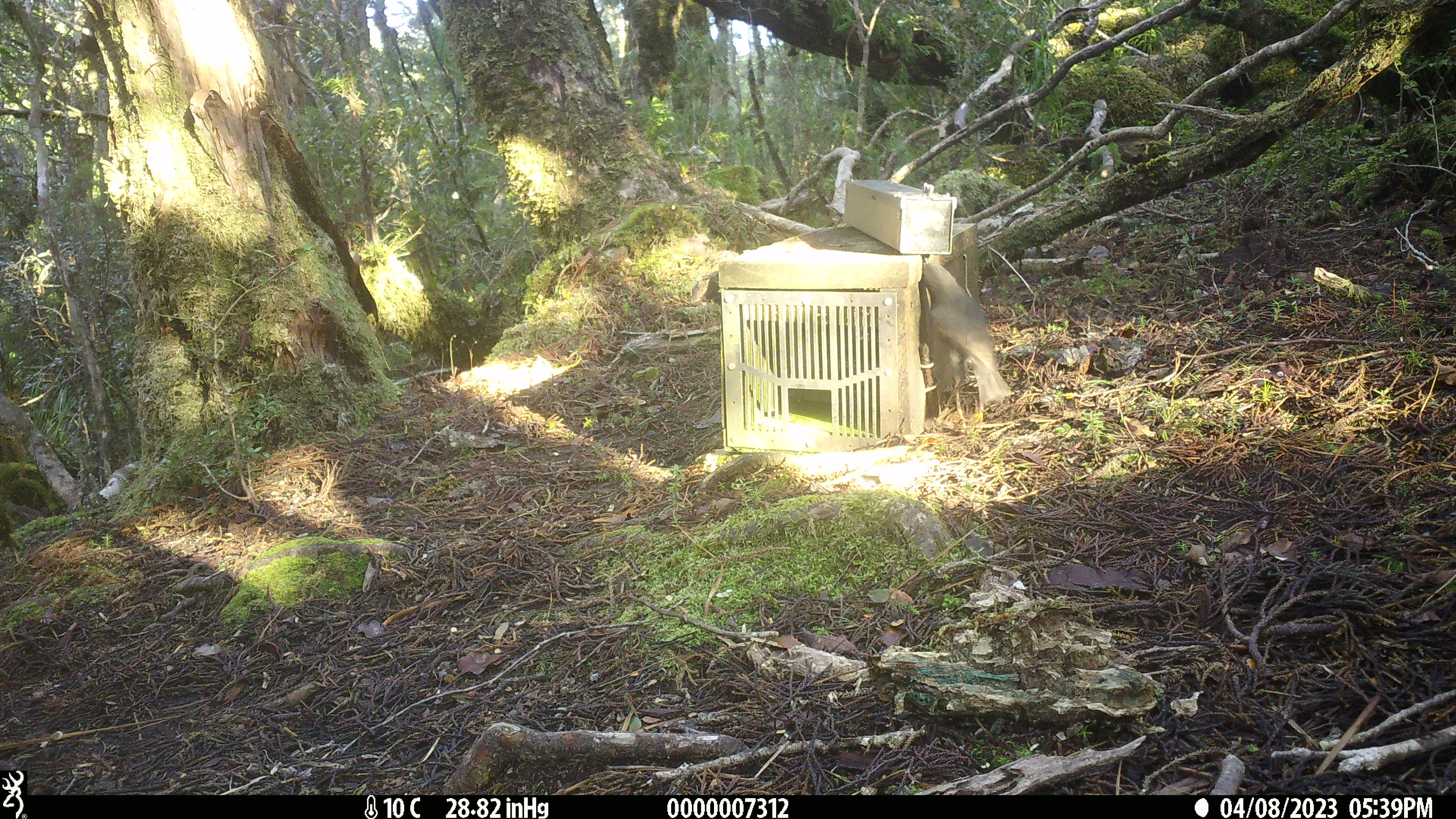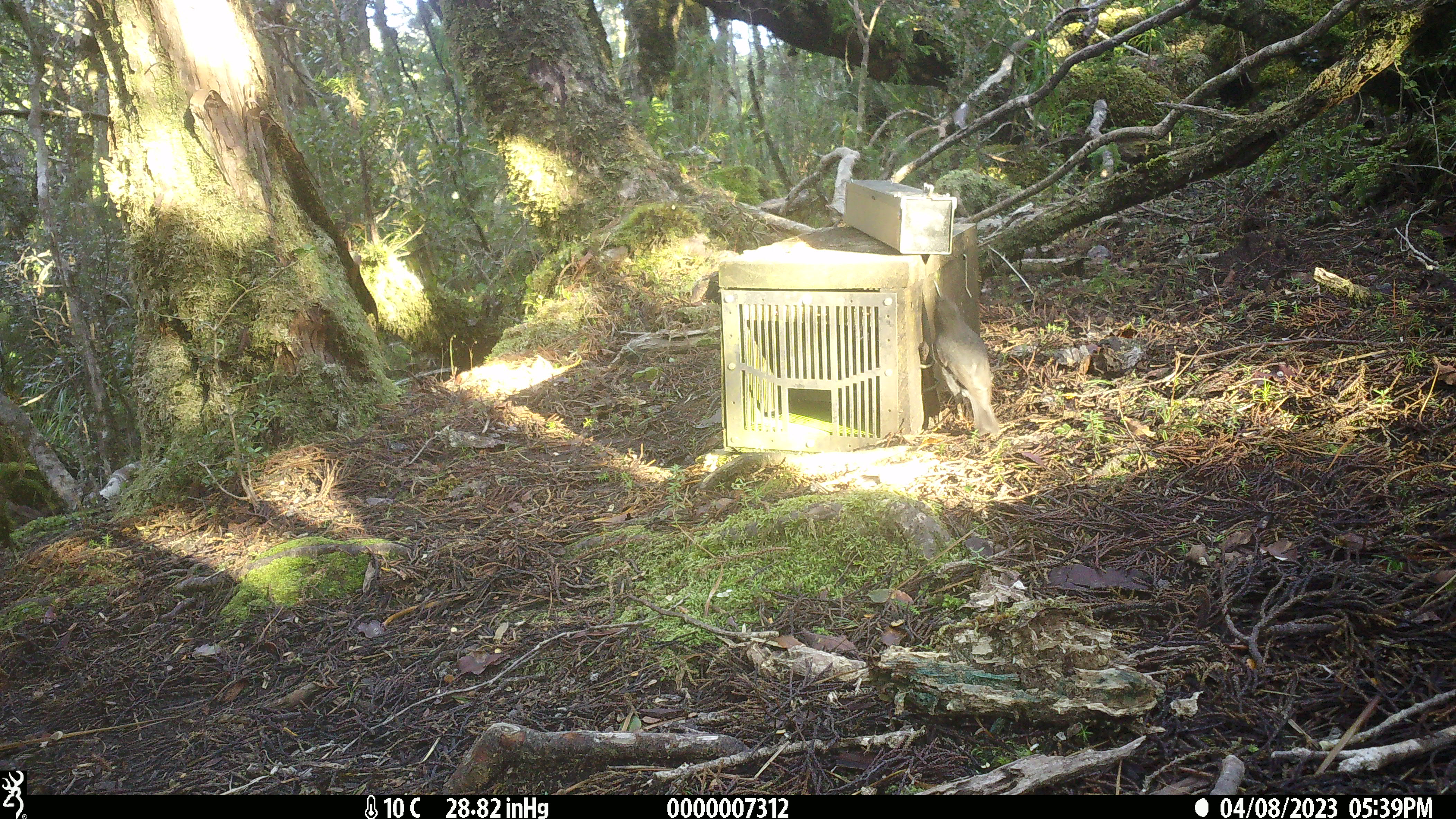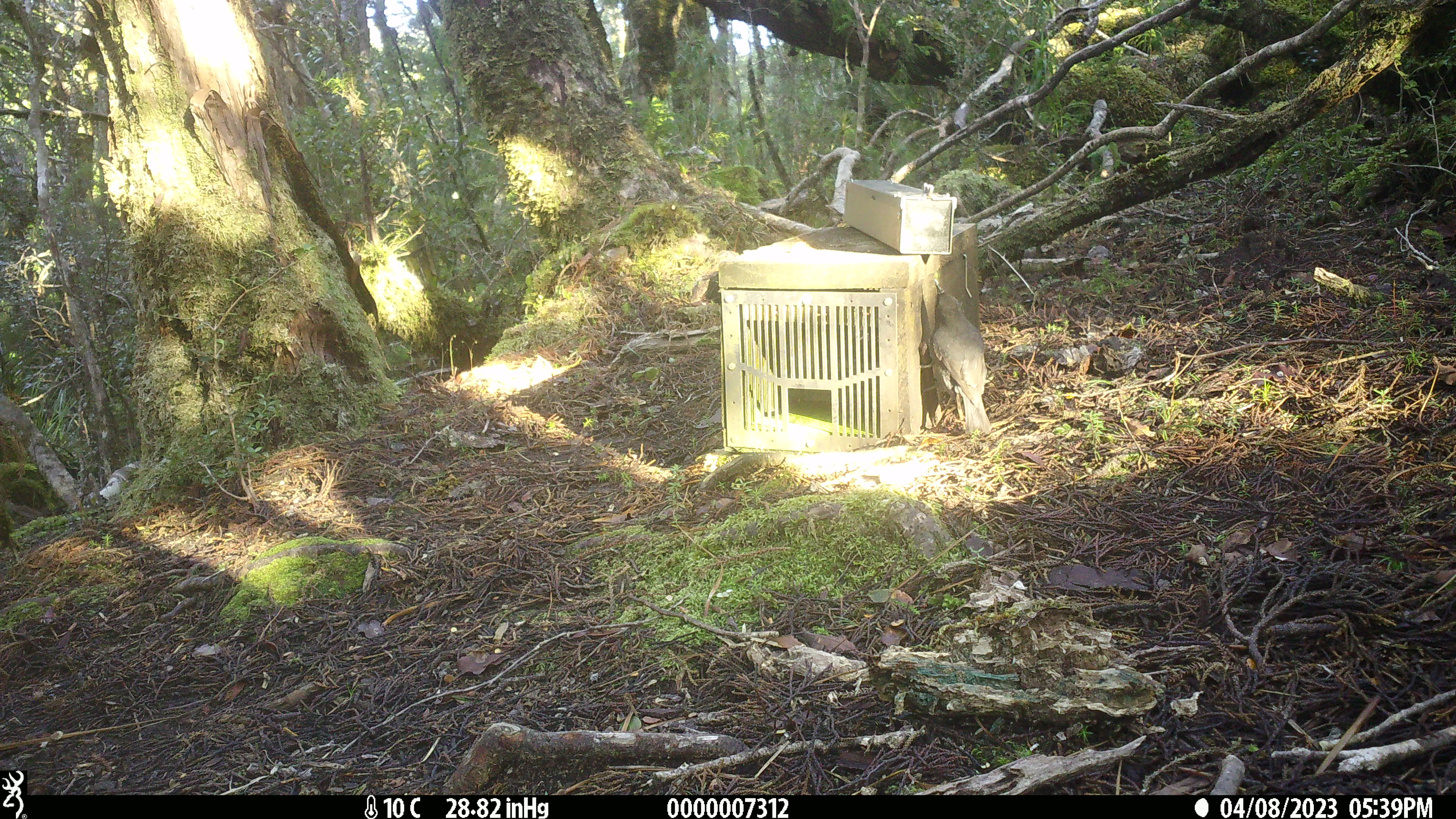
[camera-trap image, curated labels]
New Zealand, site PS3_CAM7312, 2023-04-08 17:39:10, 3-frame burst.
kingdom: Animalia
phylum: Chordata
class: Aves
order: Passeriformes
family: Petroicidae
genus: Petroica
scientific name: Petroica australis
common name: new zealand robin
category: robin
Robin (new zealand robin) (Petroica australis).